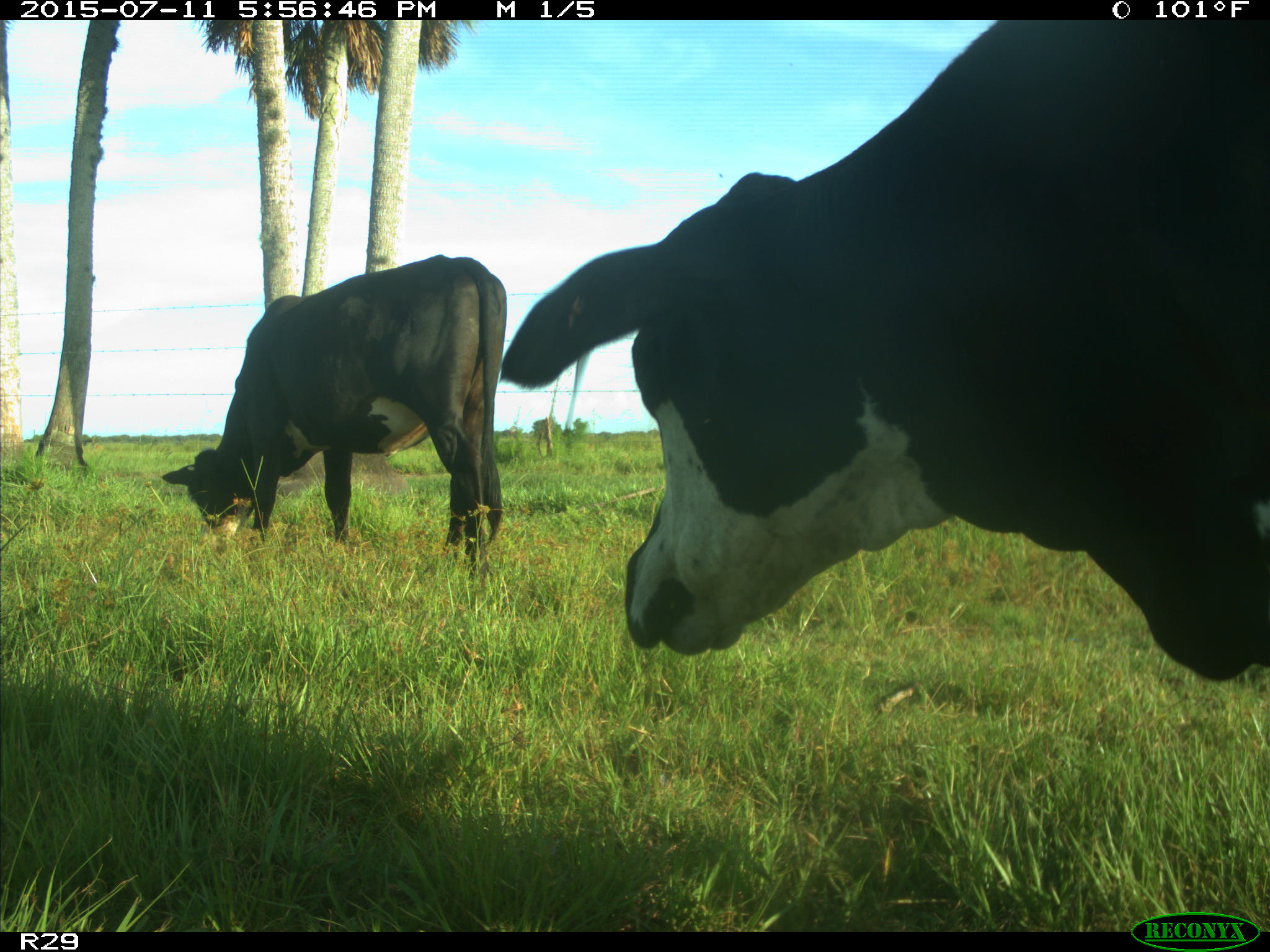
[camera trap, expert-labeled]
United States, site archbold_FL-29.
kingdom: Animalia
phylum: Chordata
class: Mammalia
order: Artiodactyla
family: Bovidae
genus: Bos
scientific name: Bos taurus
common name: domestic cow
Bos taurus (domestic cow).